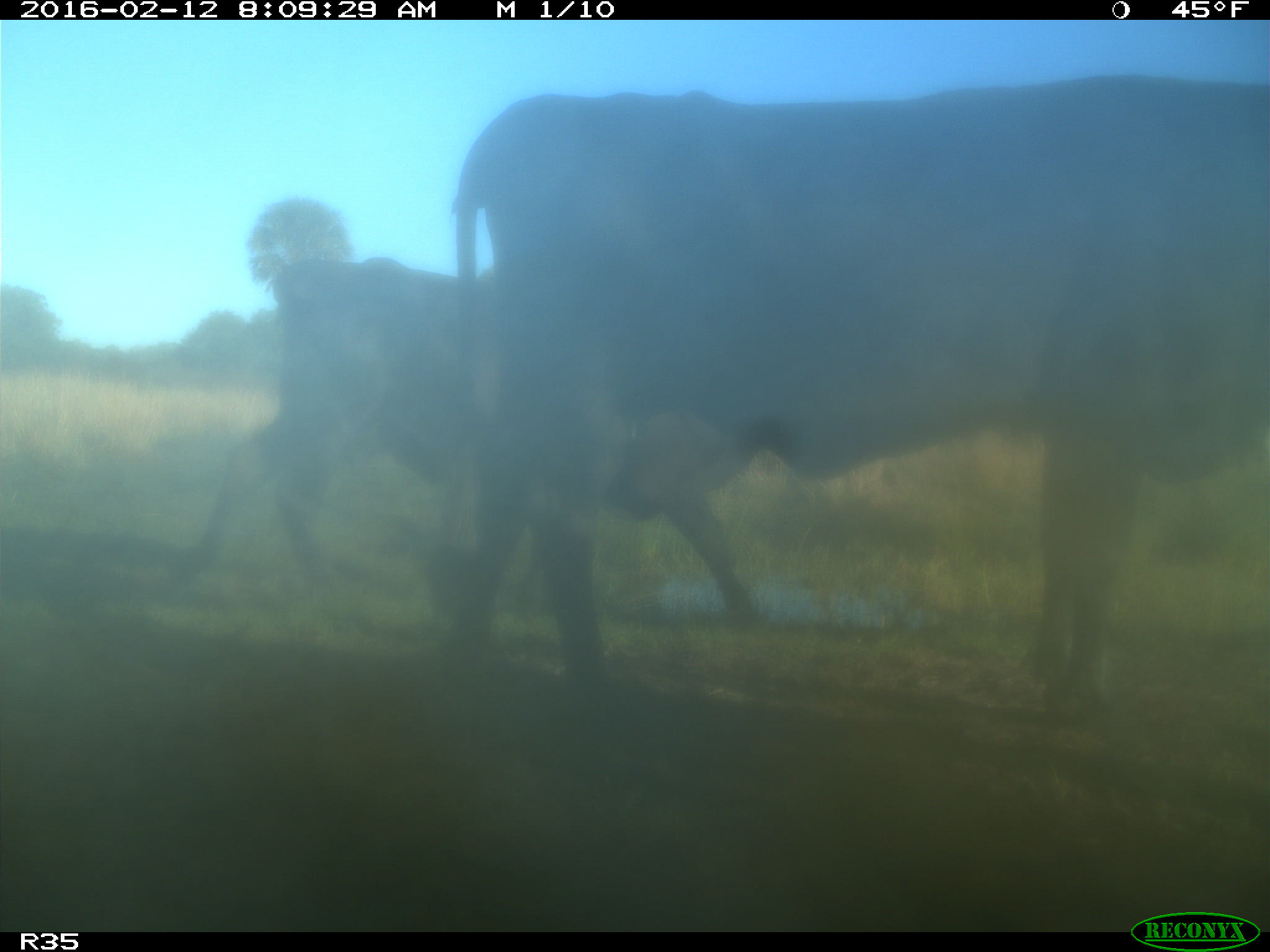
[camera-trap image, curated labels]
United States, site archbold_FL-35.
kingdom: Animalia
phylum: Chordata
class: Mammalia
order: Artiodactyla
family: Bovidae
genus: Bos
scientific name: Bos taurus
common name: domestic cow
Bos taurus (domestic cow).